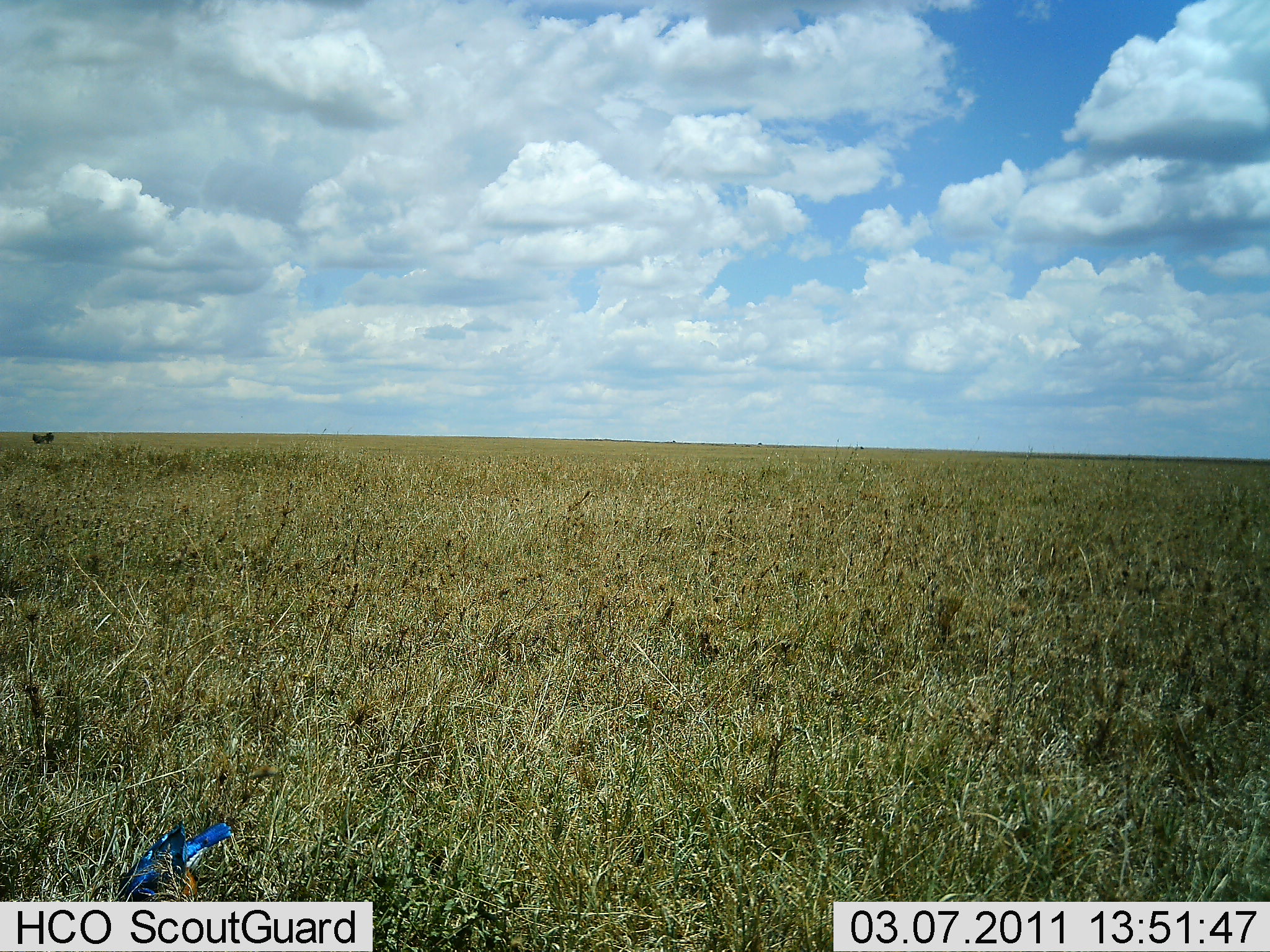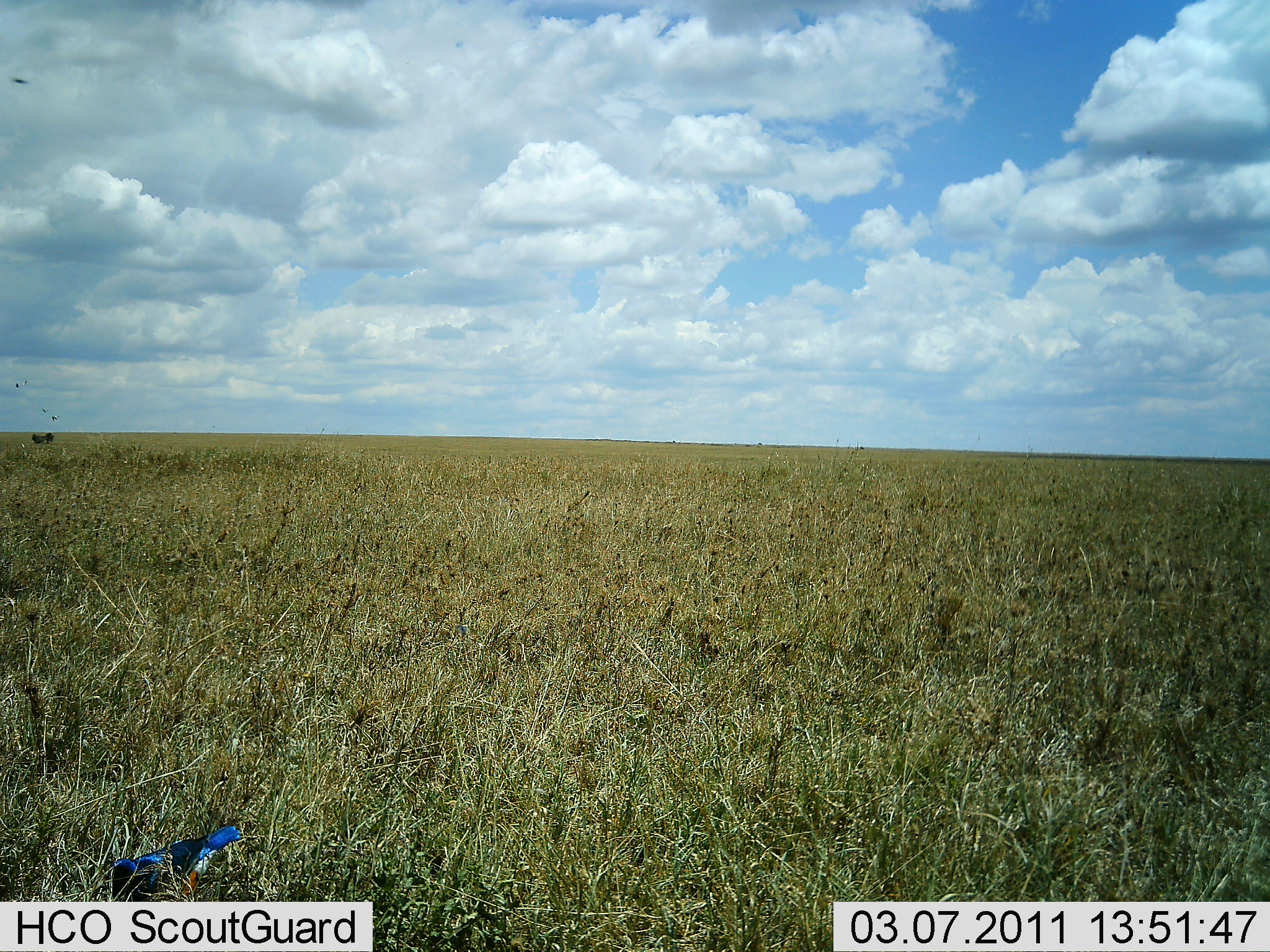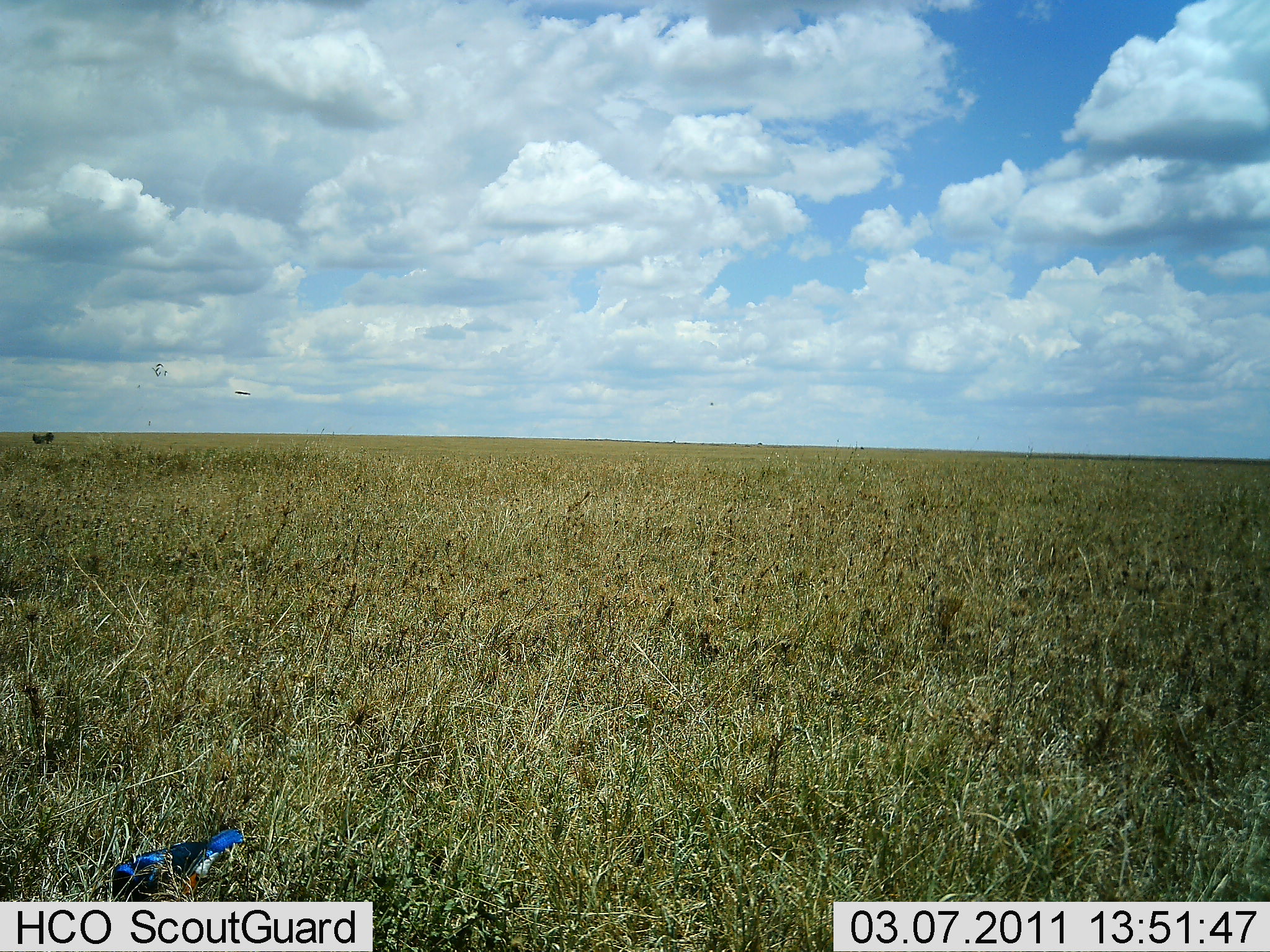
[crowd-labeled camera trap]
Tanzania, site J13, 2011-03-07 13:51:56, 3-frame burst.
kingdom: Animalia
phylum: Chordata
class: Aves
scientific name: Aves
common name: bird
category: otherbird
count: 1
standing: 30%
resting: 0%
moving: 30%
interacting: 0%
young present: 0%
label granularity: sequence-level